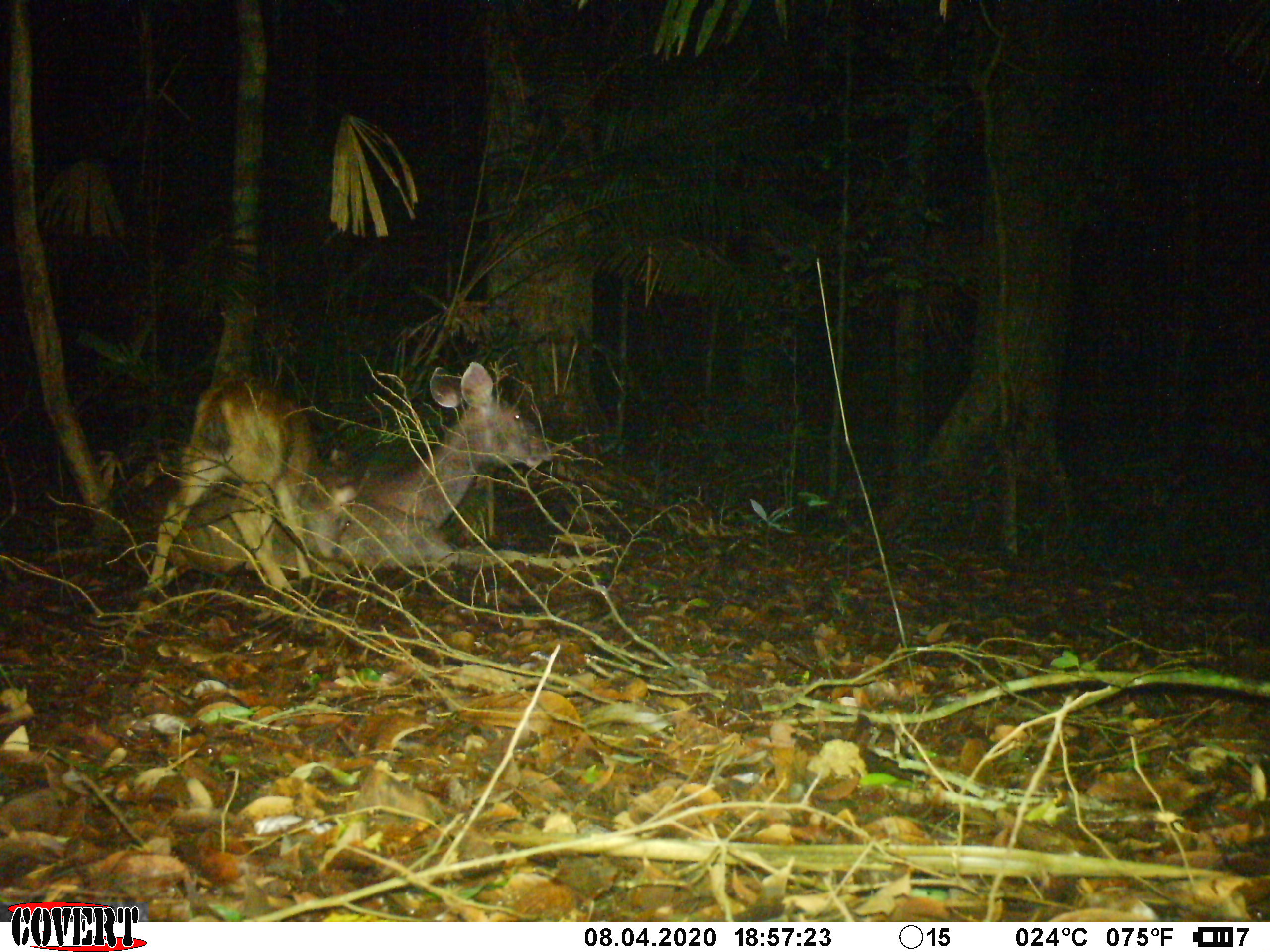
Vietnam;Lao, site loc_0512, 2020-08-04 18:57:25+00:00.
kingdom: Animalia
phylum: Chordata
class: Mammalia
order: Artiodactyla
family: Cervidae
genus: Rusa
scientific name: Rusa unicolor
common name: sambar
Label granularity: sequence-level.